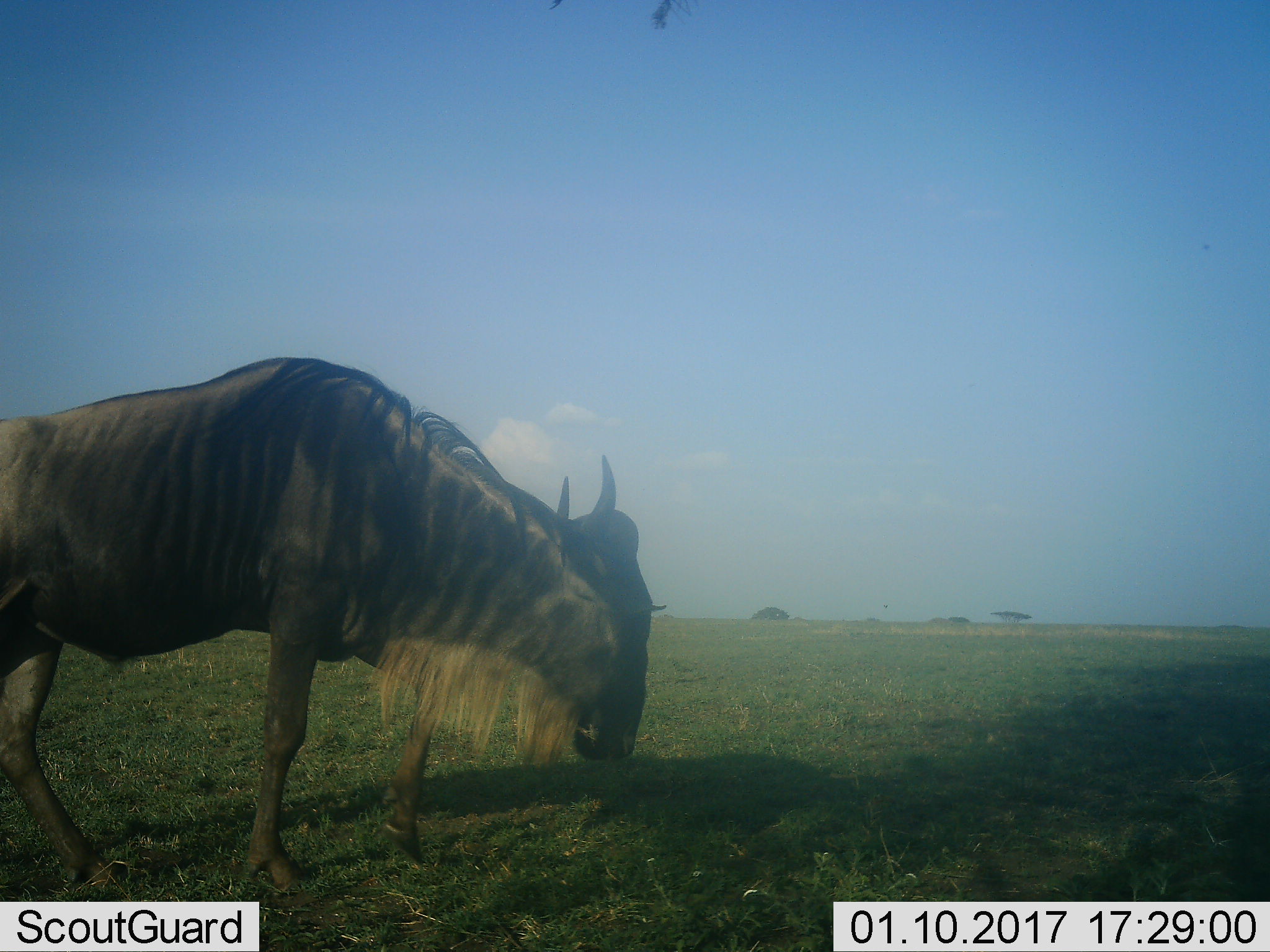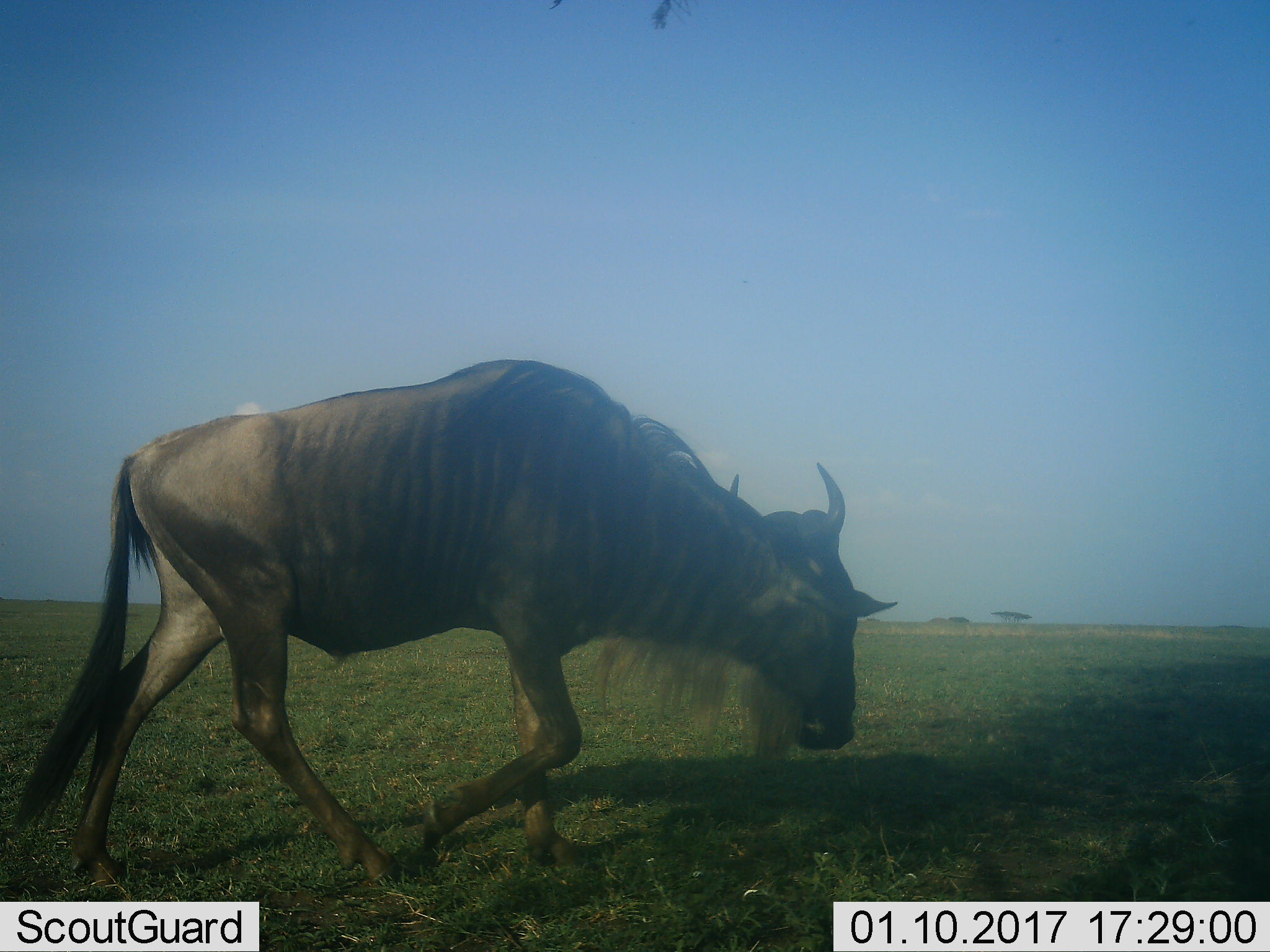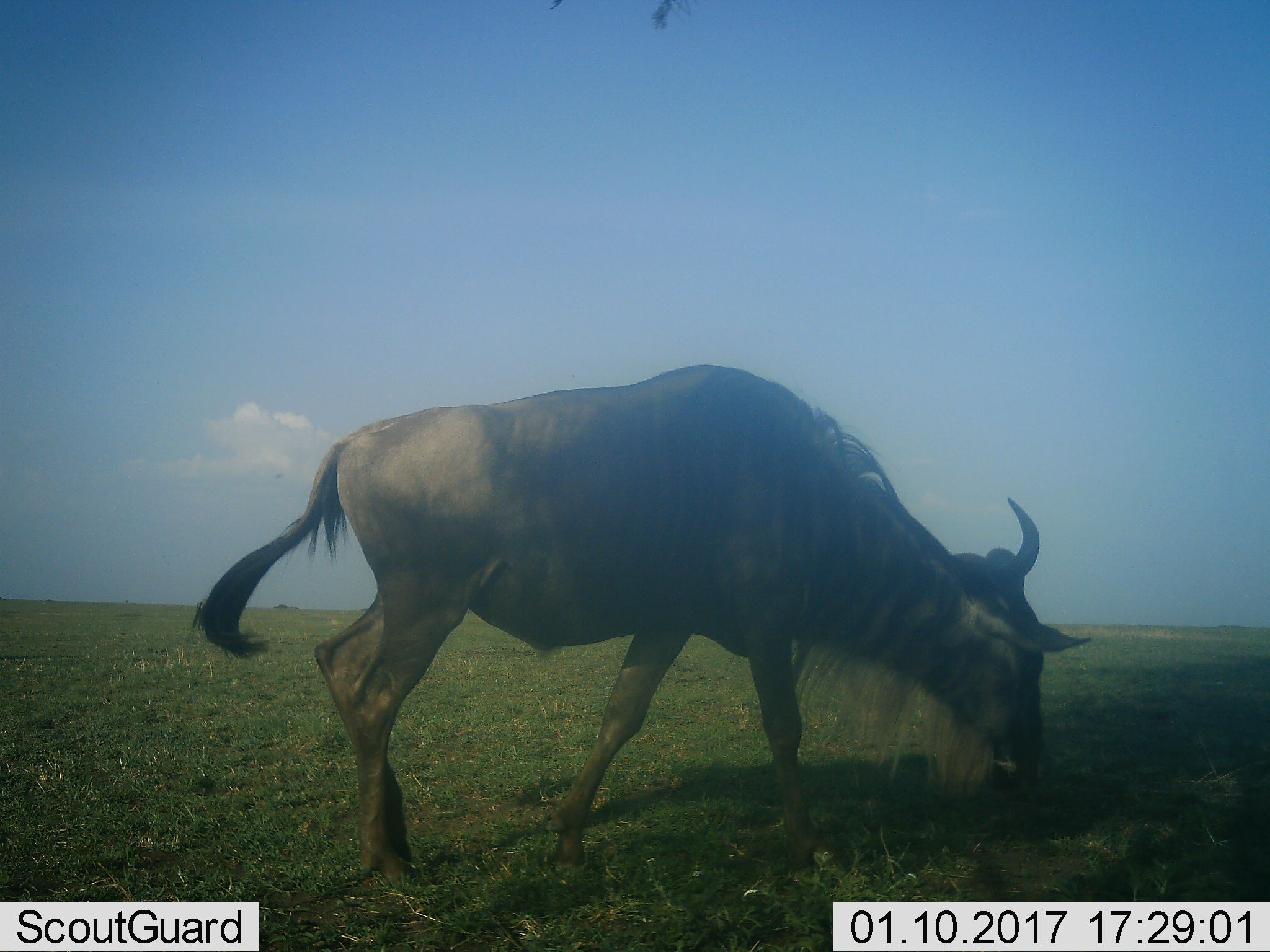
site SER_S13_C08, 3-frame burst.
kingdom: Animalia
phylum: Chordata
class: Mammalia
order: Artiodactyla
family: Bovidae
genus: Connochaetes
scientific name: Connochaetes taurinus taurinus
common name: blue wildebeest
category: wildebeestblue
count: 1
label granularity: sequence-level